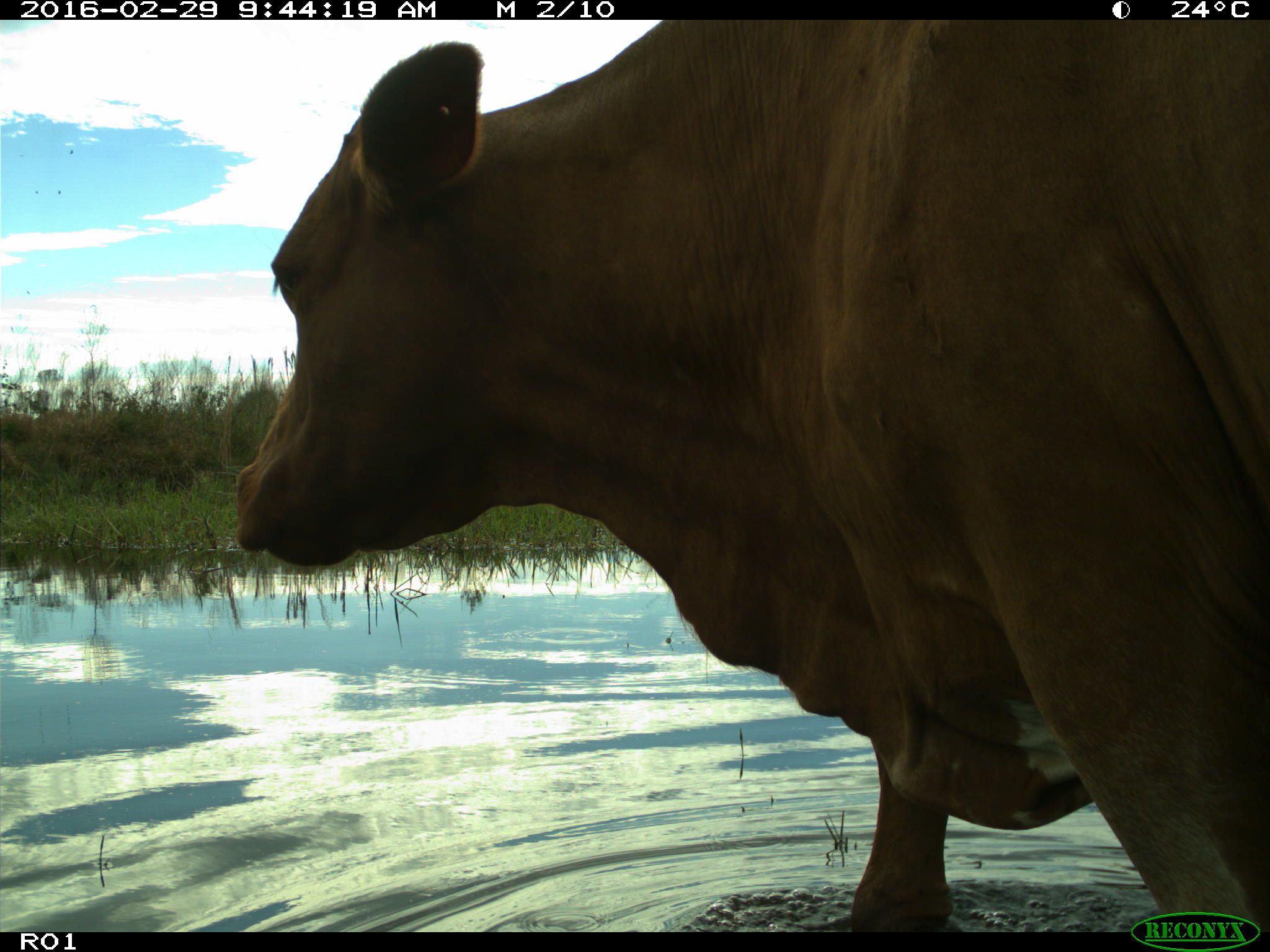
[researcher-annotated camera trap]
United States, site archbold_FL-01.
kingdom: Animalia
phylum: Chordata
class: Mammalia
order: Artiodactyla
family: Bovidae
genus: Bos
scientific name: Bos taurus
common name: domestic cow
Bos taurus (domestic cow).